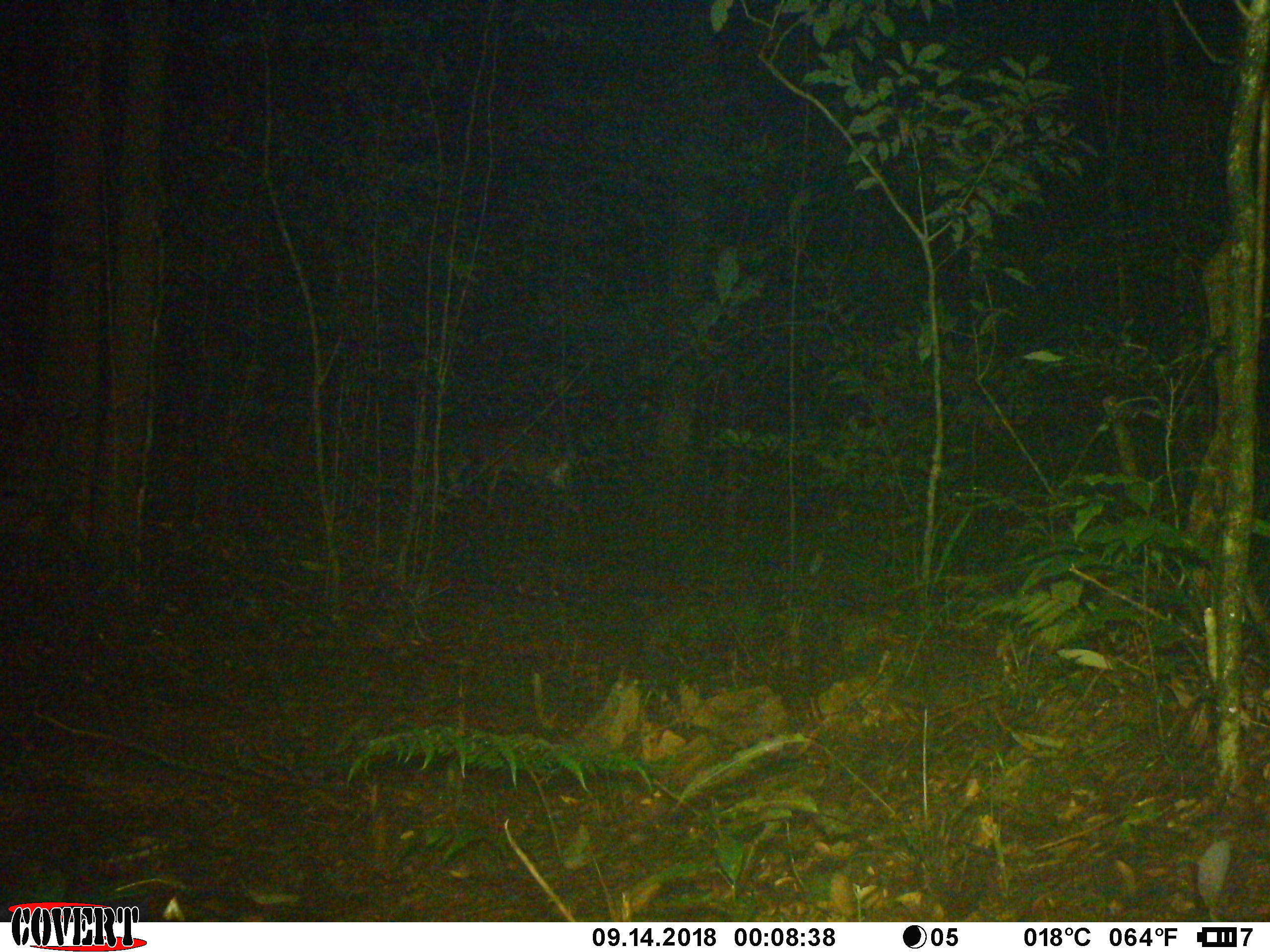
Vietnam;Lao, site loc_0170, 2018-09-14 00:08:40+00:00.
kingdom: Animalia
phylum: Chordata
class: Mammalia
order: Artiodactyla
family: Cervidae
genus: Muntiacus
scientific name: Muntiacus vuquangensis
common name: large-antlered muntjac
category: large antlered muntjac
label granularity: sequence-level